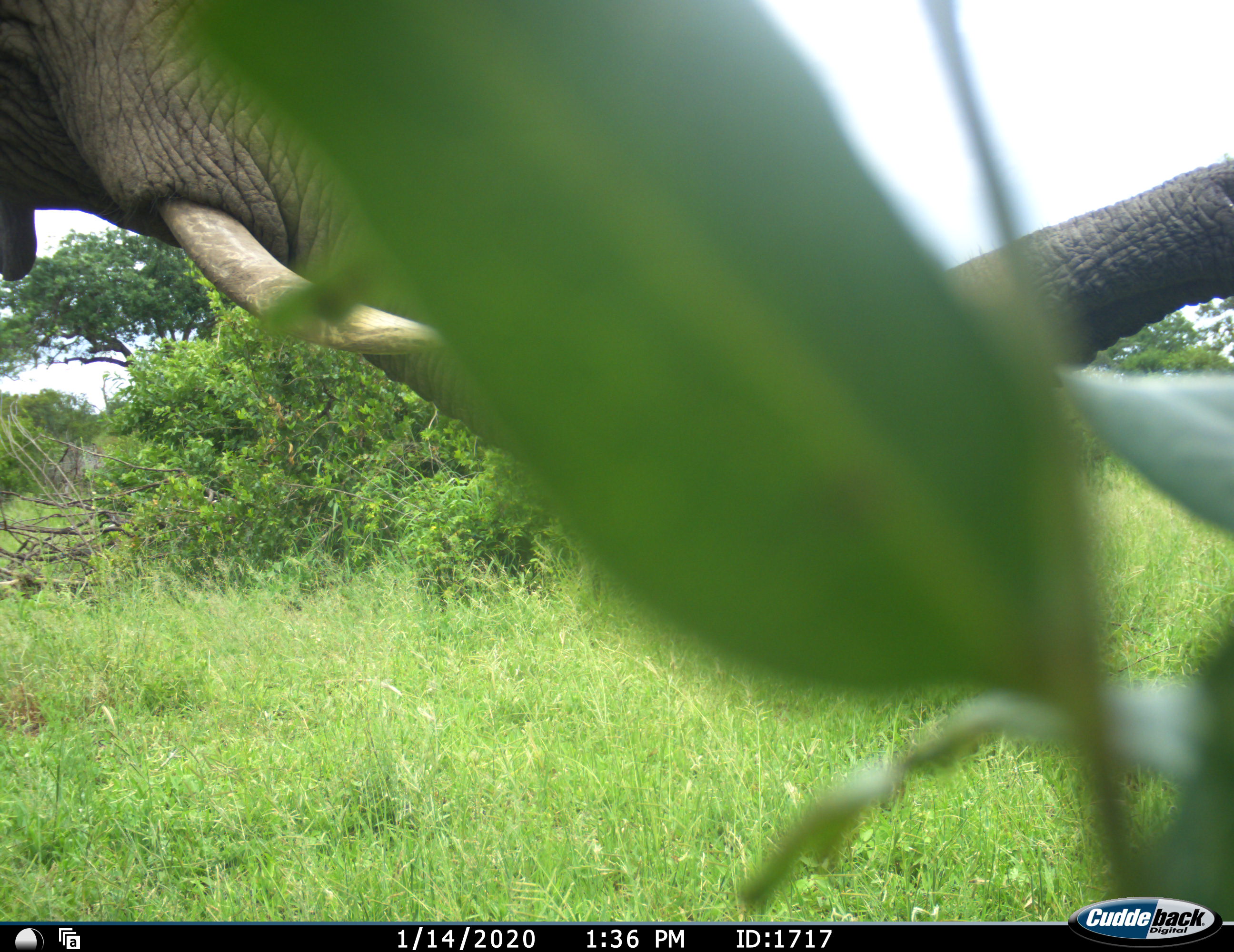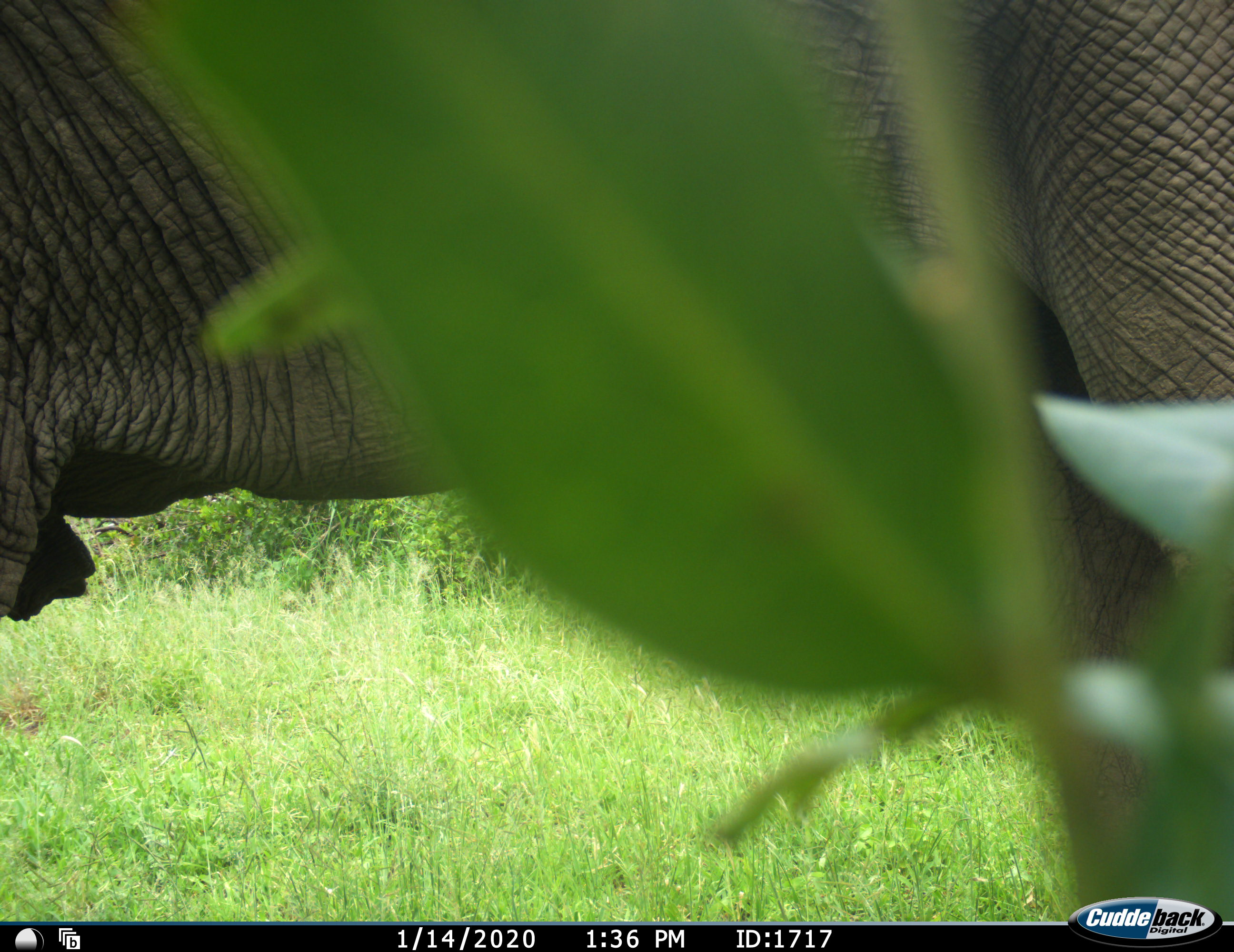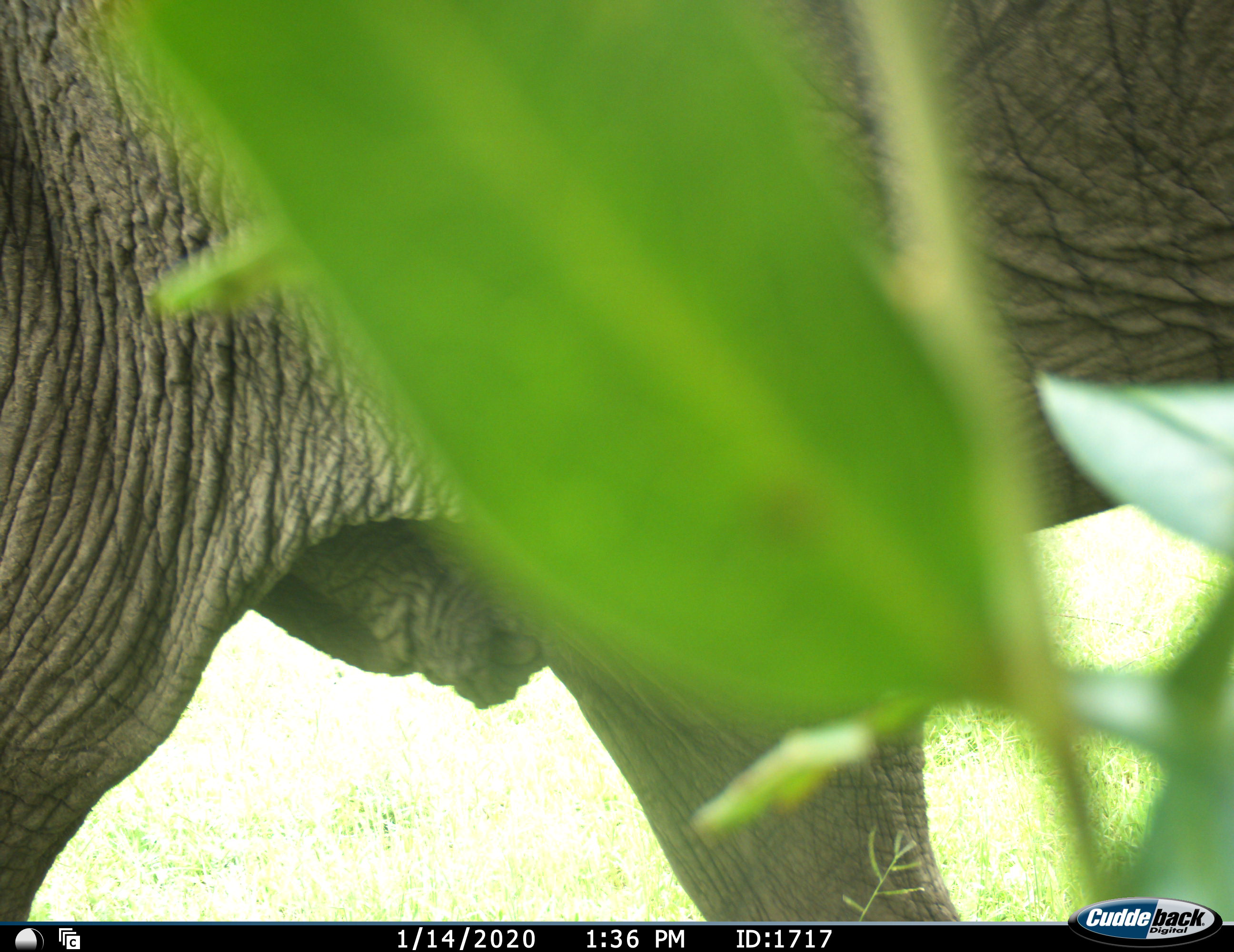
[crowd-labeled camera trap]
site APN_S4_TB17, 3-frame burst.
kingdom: Animalia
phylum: Chordata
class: Mammalia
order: Proboscidea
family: Elephantidae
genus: Loxodonta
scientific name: Loxodonta africana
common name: african bush elephant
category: elephant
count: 1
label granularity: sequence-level